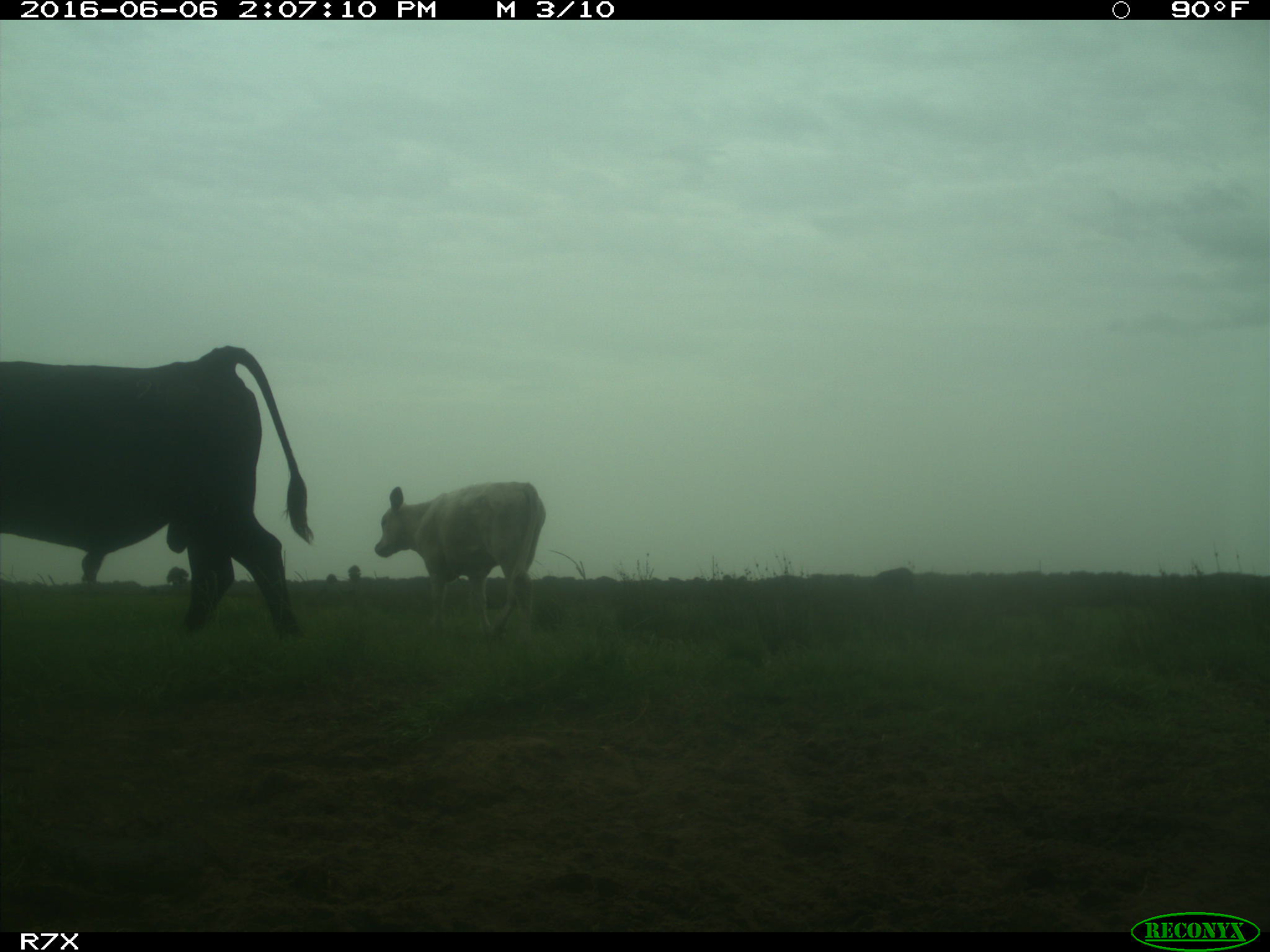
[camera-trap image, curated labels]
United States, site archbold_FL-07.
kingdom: Animalia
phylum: Chordata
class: Mammalia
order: Artiodactyla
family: Bovidae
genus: Bos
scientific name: Bos taurus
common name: domestic cow